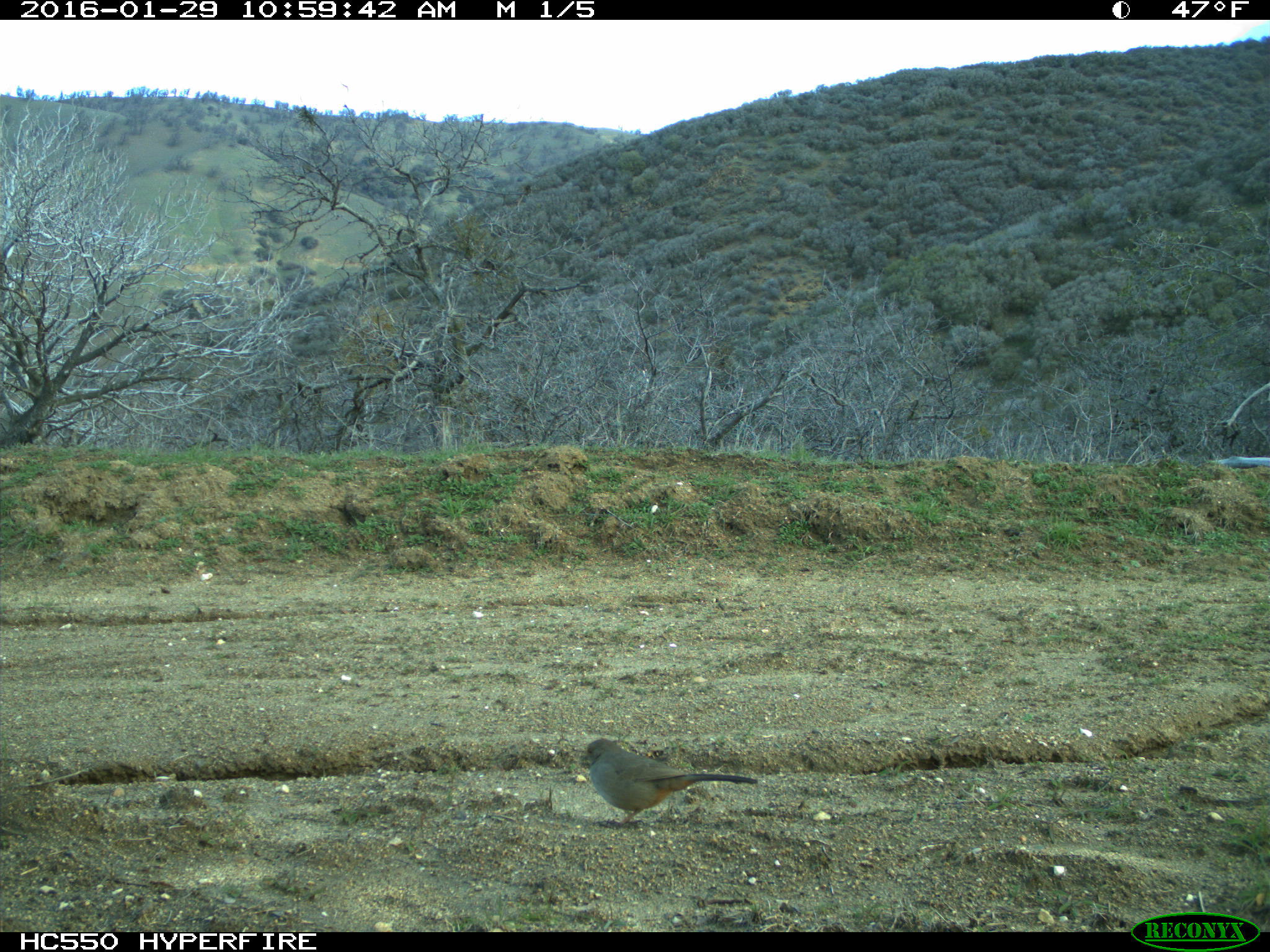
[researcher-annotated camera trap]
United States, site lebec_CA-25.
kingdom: Animalia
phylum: Chordata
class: Aves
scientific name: Aves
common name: birds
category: unidentified bird